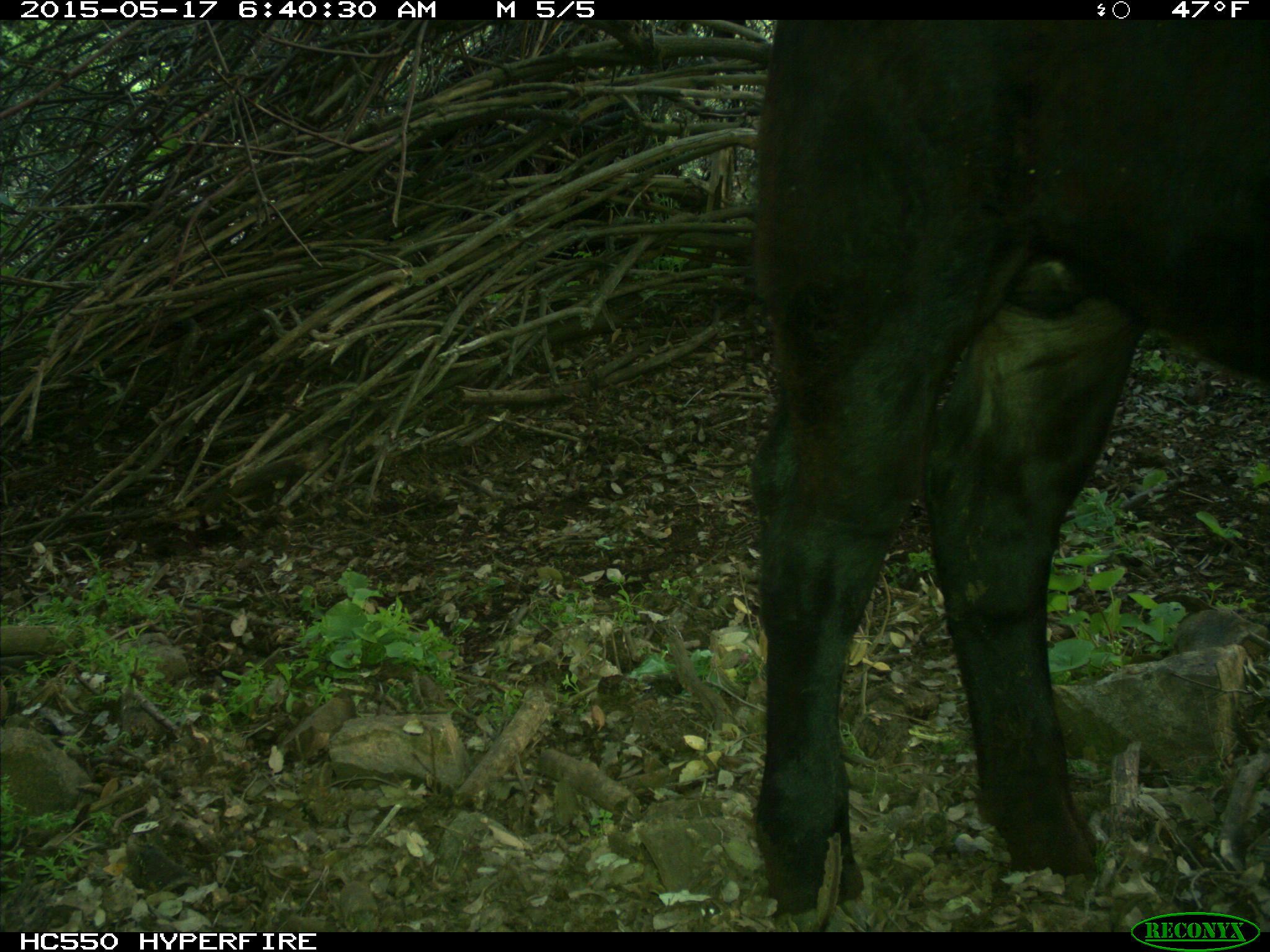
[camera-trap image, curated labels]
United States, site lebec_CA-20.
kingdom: Animalia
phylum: Chordata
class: Mammalia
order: Artiodactyla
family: Bovidae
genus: Bos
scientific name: Bos taurus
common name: domestic cow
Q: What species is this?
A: Bos taurus (domestic cow).